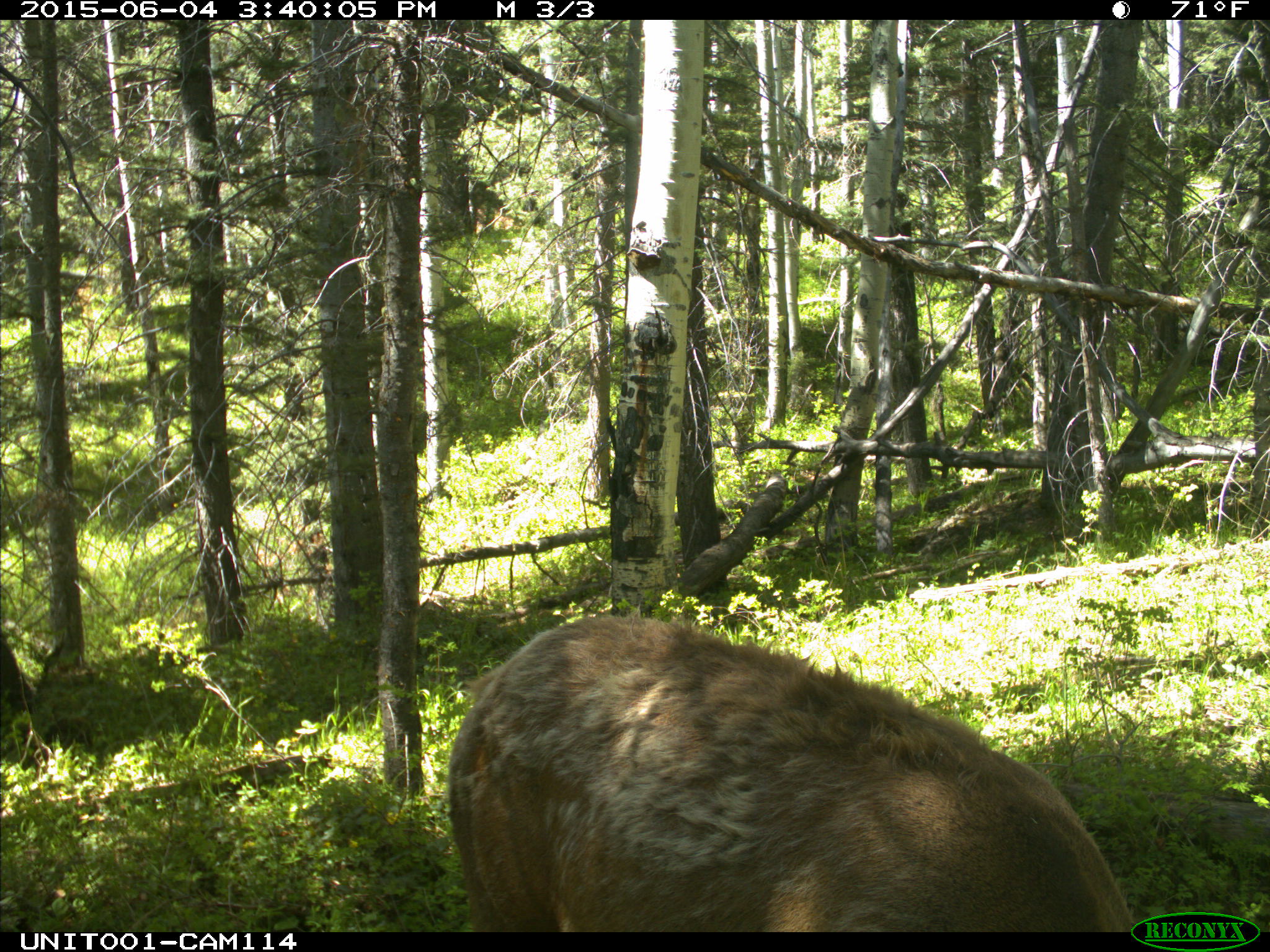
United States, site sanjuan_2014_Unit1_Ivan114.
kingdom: Animalia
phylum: Chordata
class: Mammalia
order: Artiodactyla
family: Cervidae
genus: Cervus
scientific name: Cervus elaphus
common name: red deer